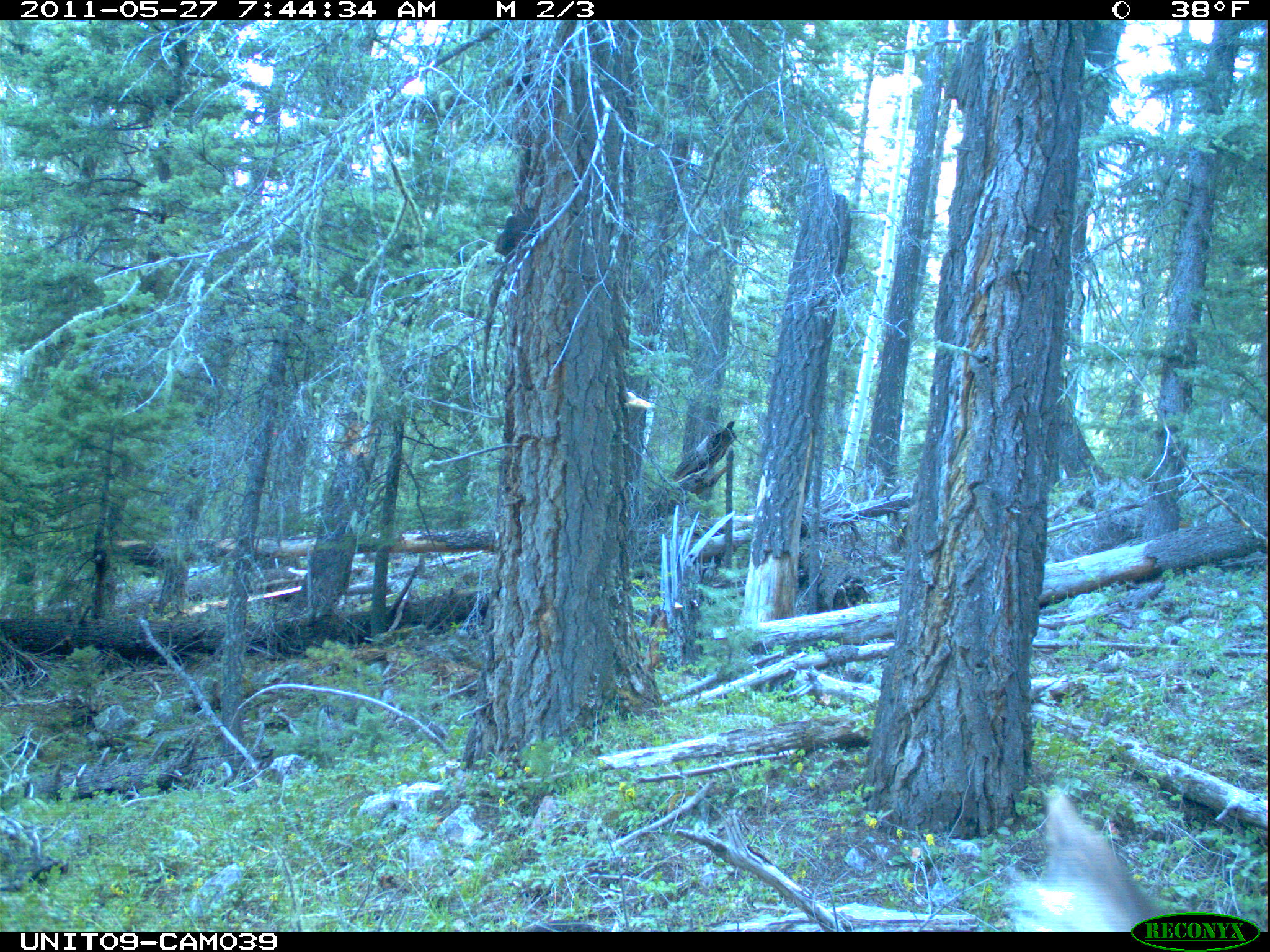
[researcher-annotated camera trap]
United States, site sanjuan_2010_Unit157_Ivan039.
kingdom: Animalia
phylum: Chordata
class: Mammalia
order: Artiodactyla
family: Cervidae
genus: Cervus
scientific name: Cervus elaphus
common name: red deer